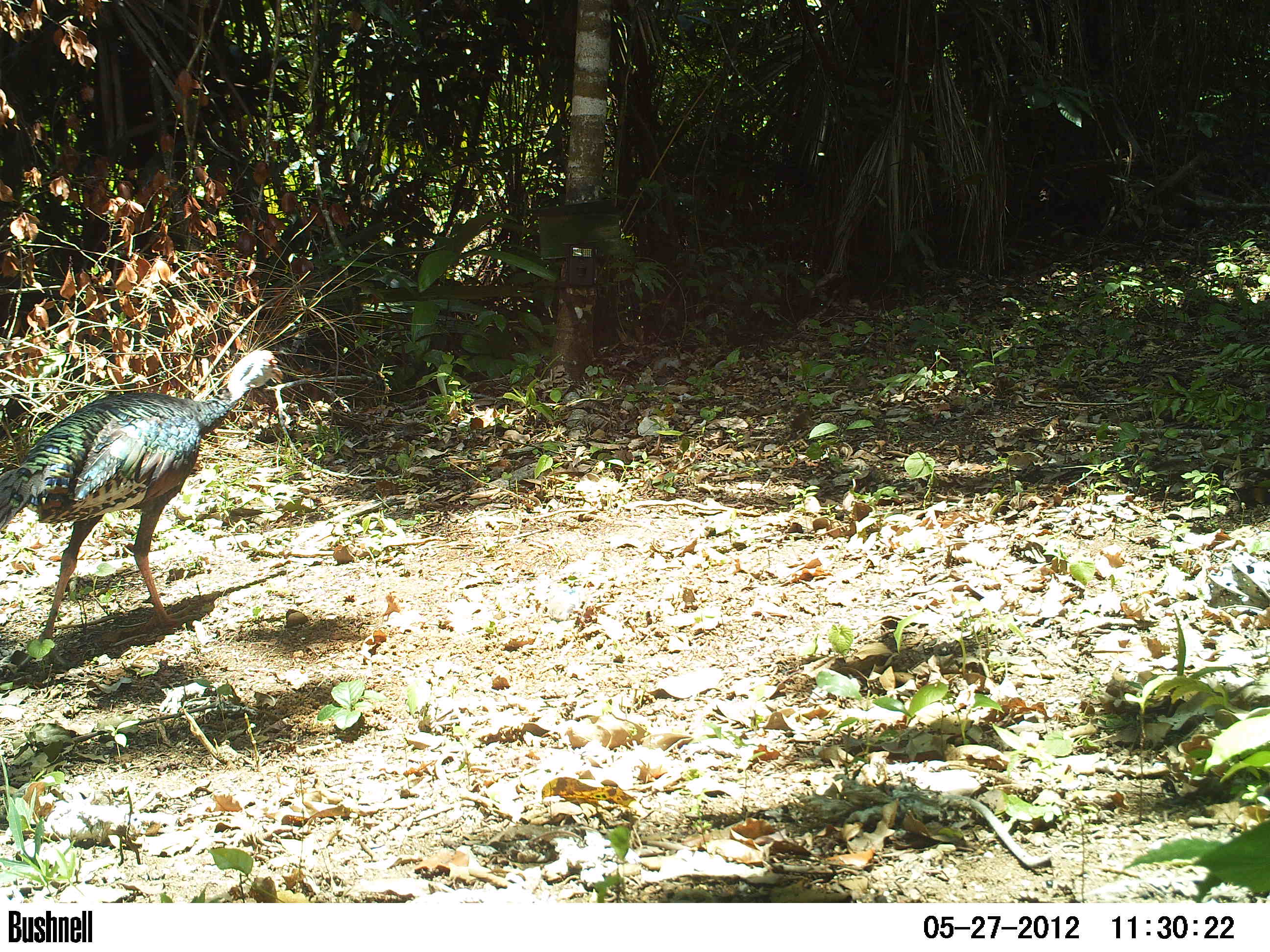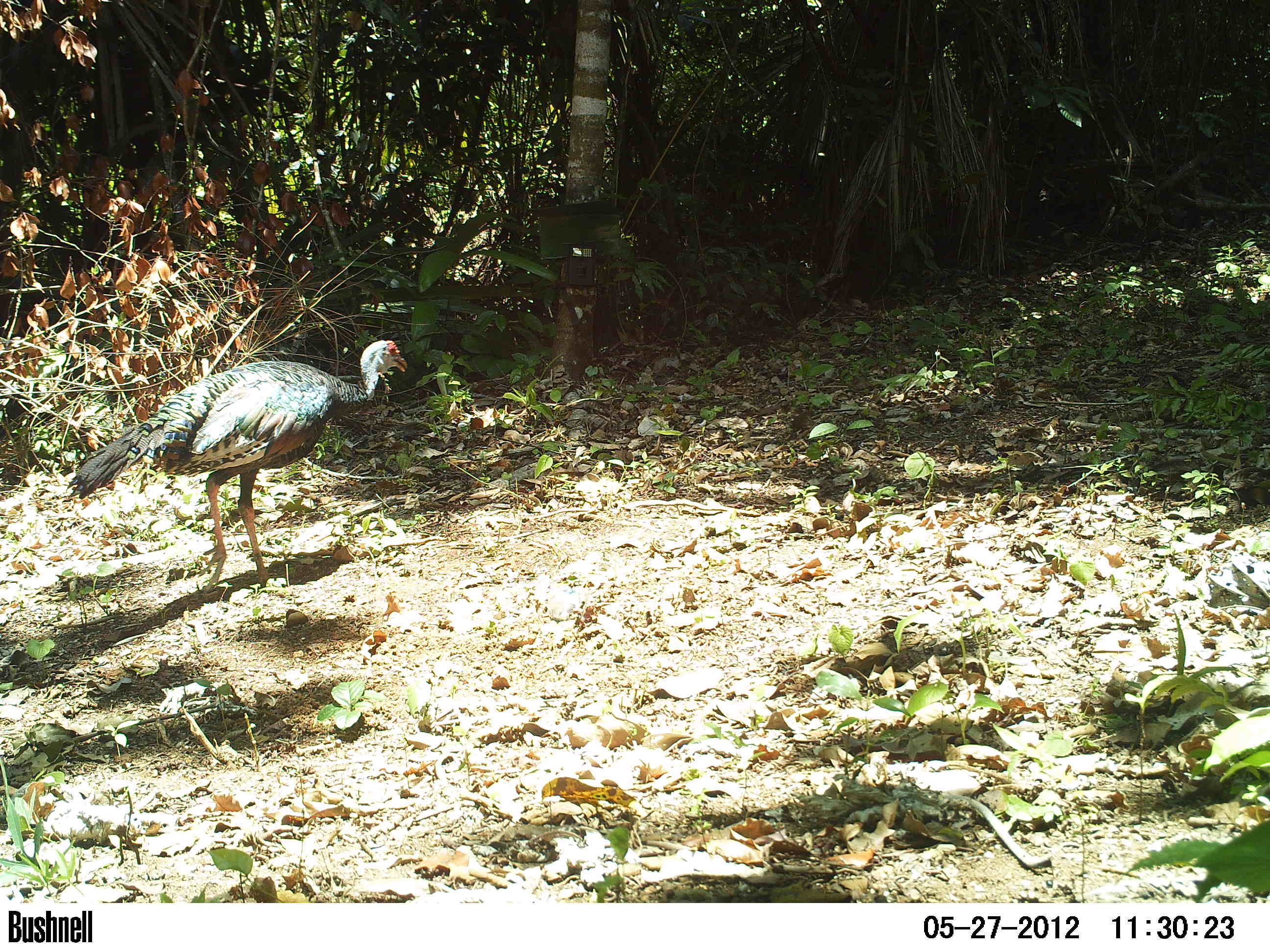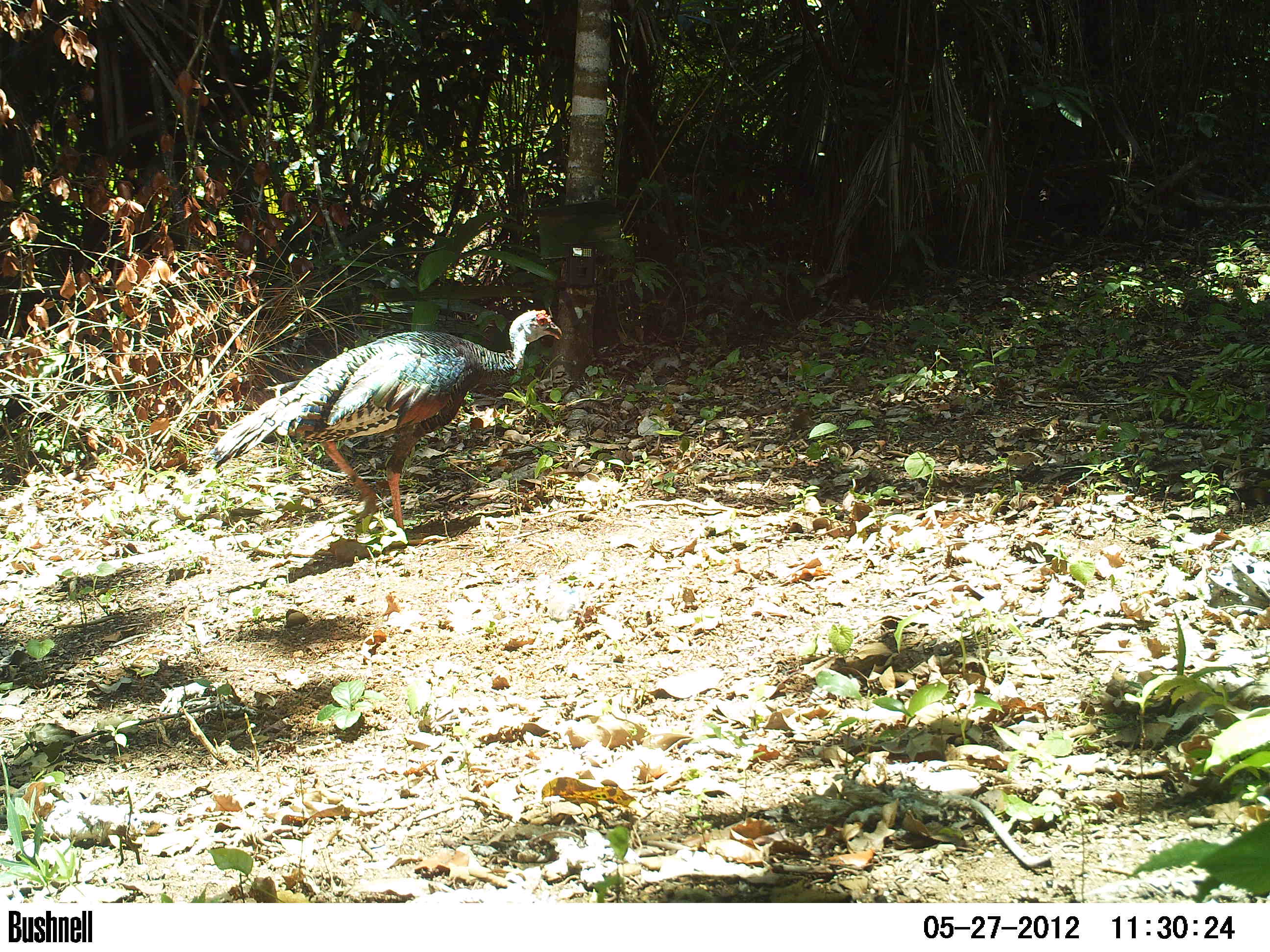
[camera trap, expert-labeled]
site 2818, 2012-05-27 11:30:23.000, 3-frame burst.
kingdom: Animalia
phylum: Chordata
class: Aves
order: Galliformes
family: Phasianidae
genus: Meleagris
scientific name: Meleagris ocellata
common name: ocellated turkey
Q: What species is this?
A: Meleagris ocellata (ocellated turkey).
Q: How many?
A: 2.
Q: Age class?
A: Adult.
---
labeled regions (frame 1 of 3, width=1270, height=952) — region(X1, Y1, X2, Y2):
meleagris ocellata: region(1, 349, 283, 670)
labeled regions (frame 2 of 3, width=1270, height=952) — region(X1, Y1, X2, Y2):
meleagris ocellata: region(65, 338, 407, 594)